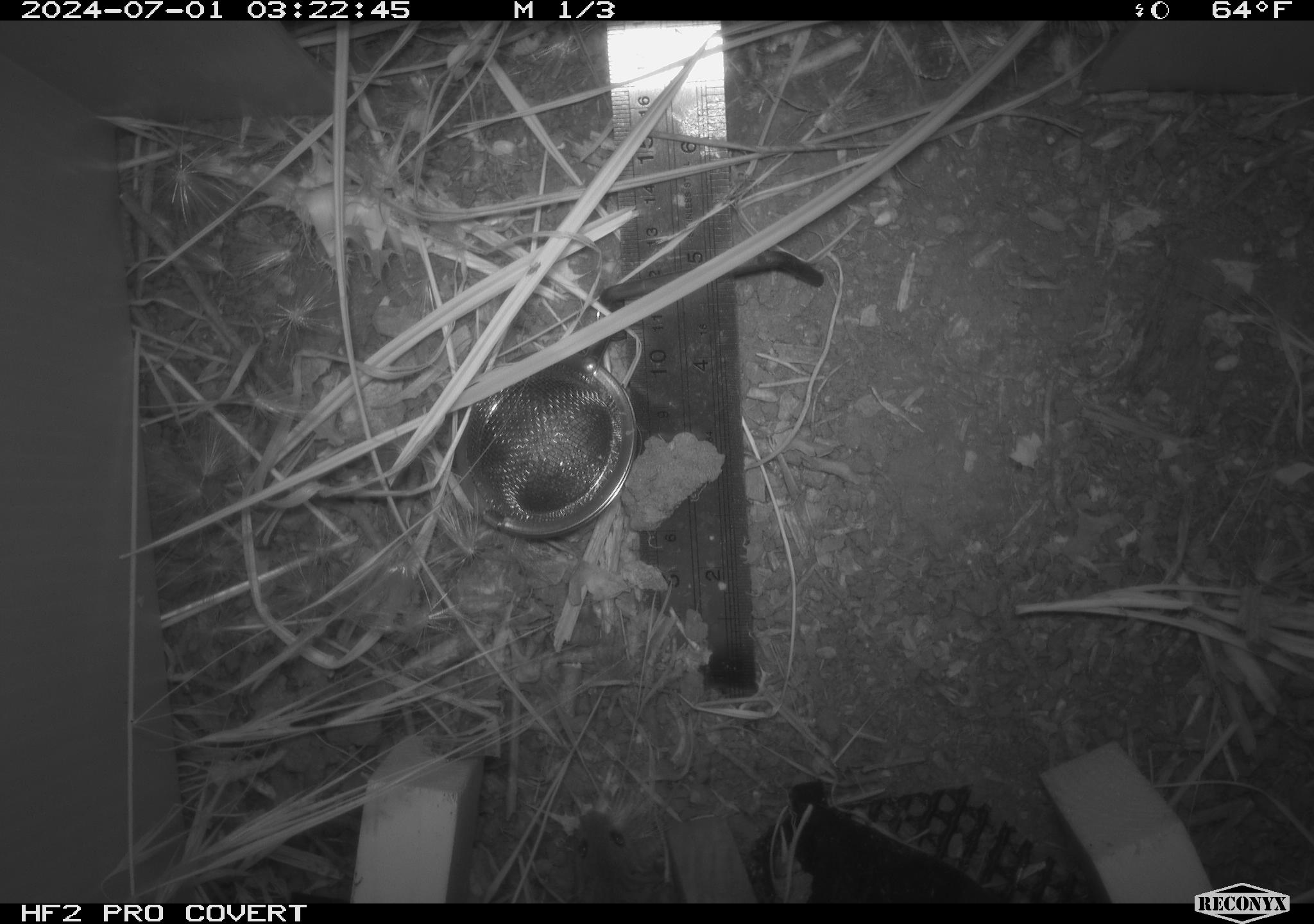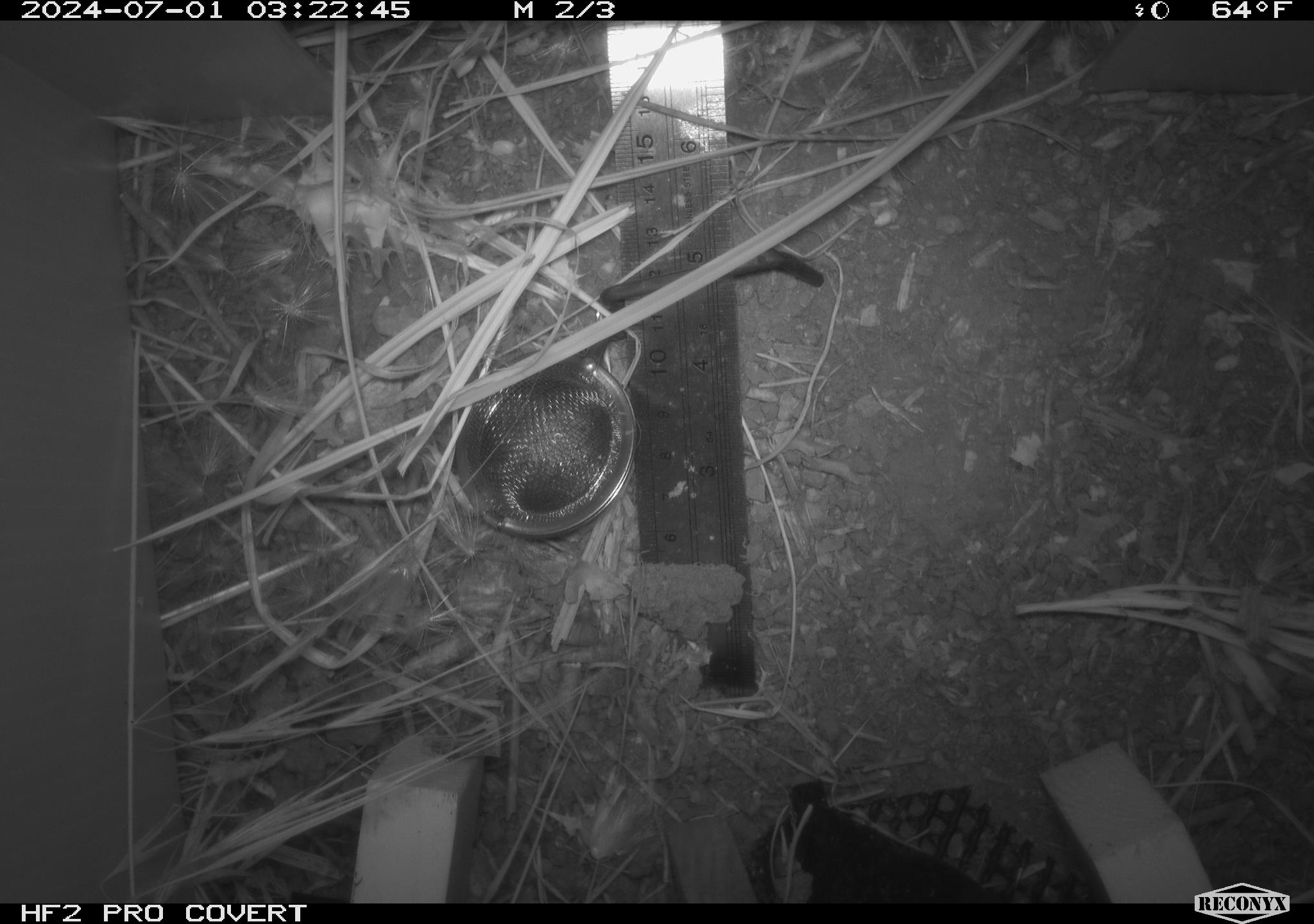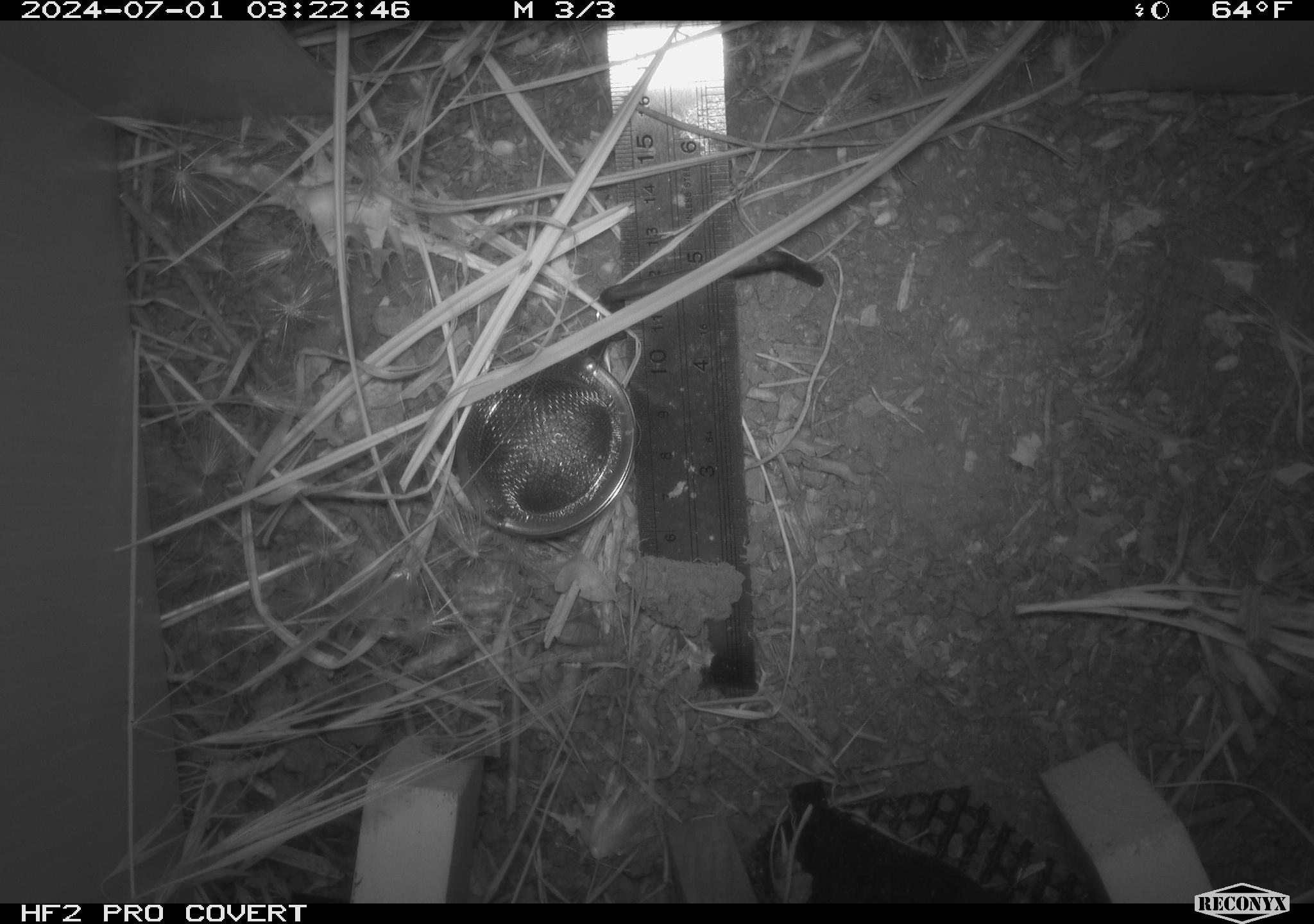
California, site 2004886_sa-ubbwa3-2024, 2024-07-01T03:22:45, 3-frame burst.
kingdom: Animalia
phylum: Chordata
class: Mammalia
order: Rodentia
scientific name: Rodentia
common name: mouse species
Mouse species (Rodentia).